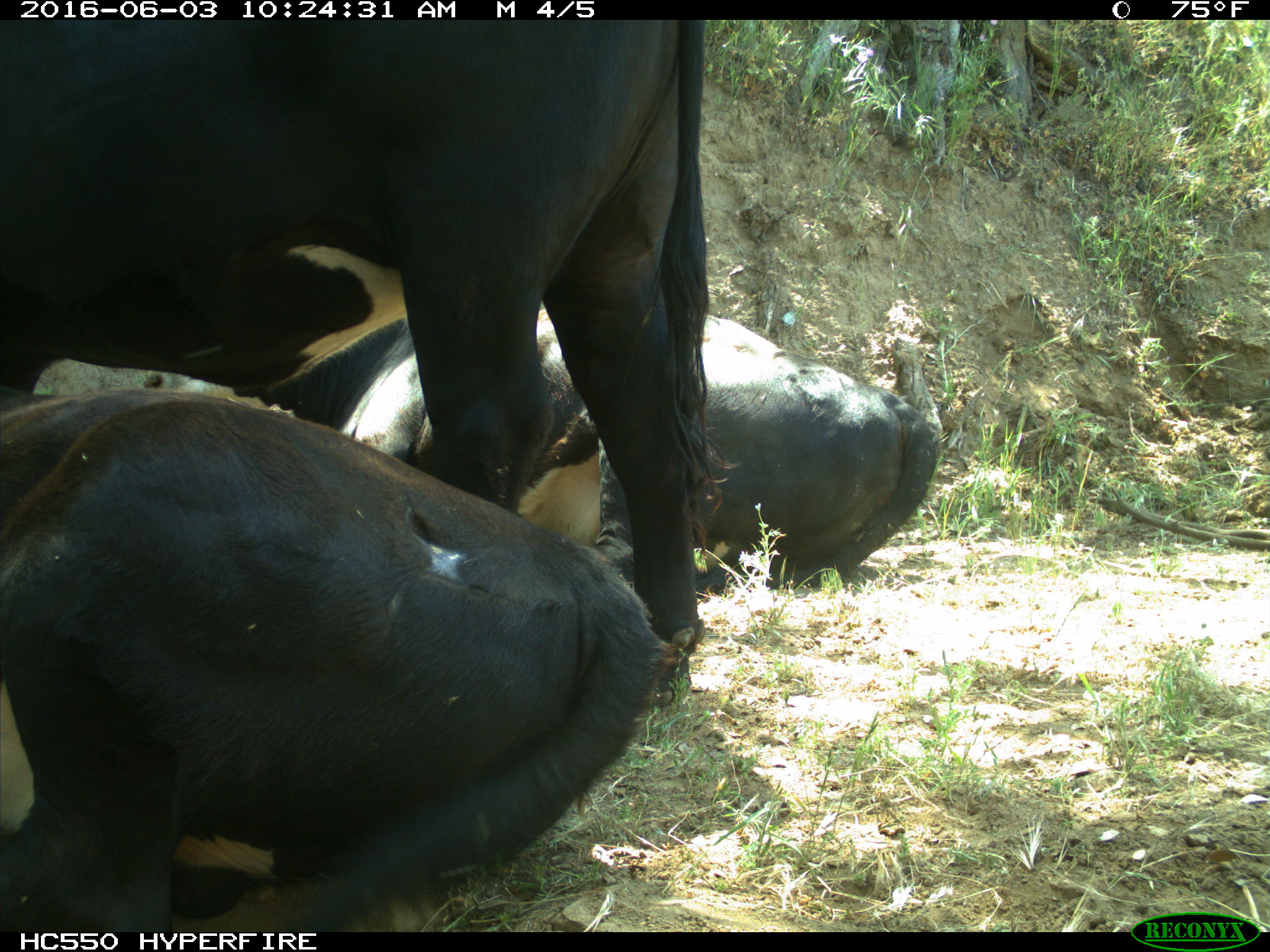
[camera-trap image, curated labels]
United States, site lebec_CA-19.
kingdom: Animalia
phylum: Chordata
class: Mammalia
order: Artiodactyla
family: Bovidae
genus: Bos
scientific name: Bos taurus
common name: domestic cow